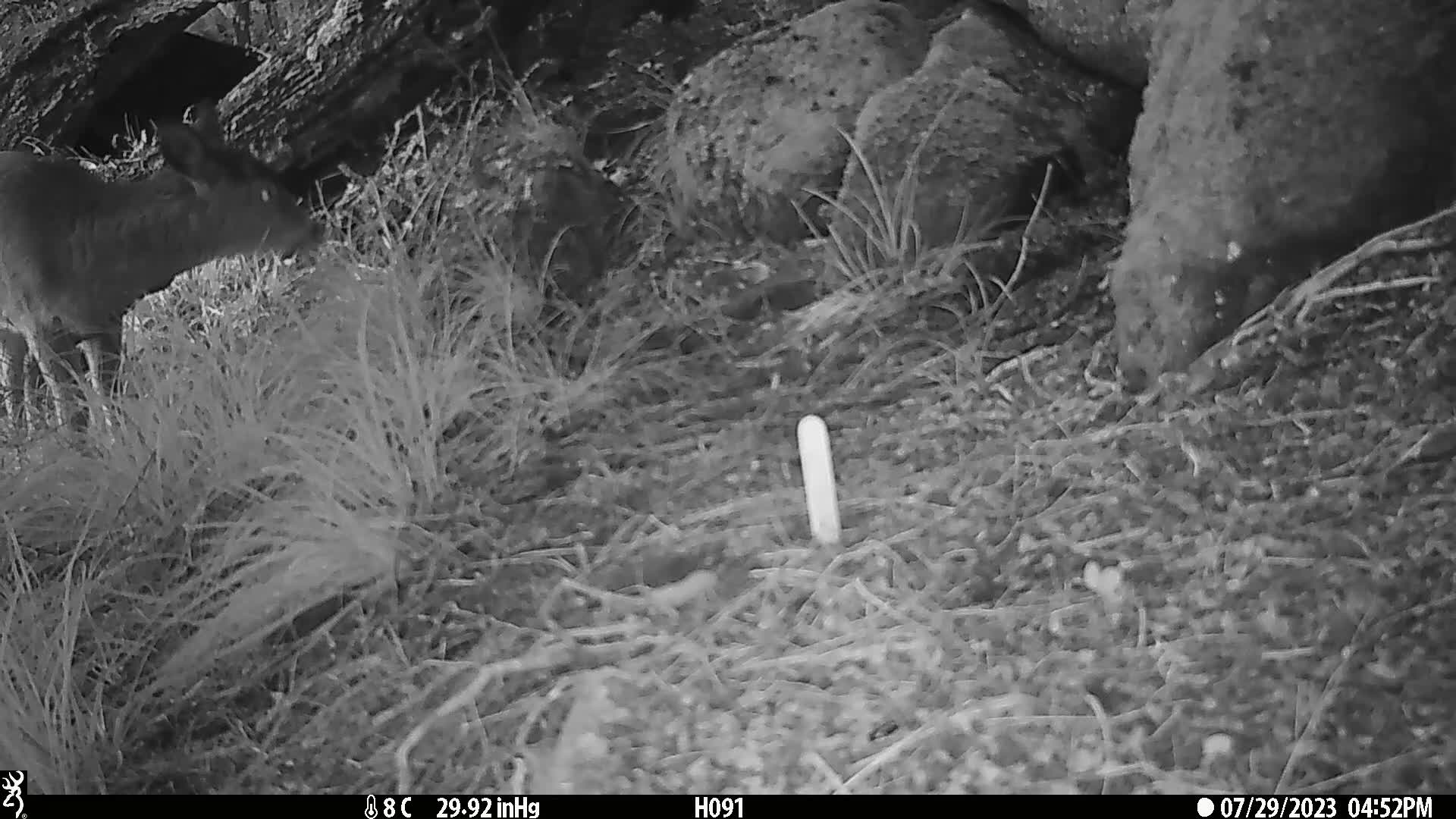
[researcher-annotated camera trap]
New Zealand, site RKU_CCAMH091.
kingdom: Animalia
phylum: Chordata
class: Mammalia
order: Artiodactyla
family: Cervidae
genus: Odocoileus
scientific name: Odocoileus virginianus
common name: white-tailed deer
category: white tailed deer